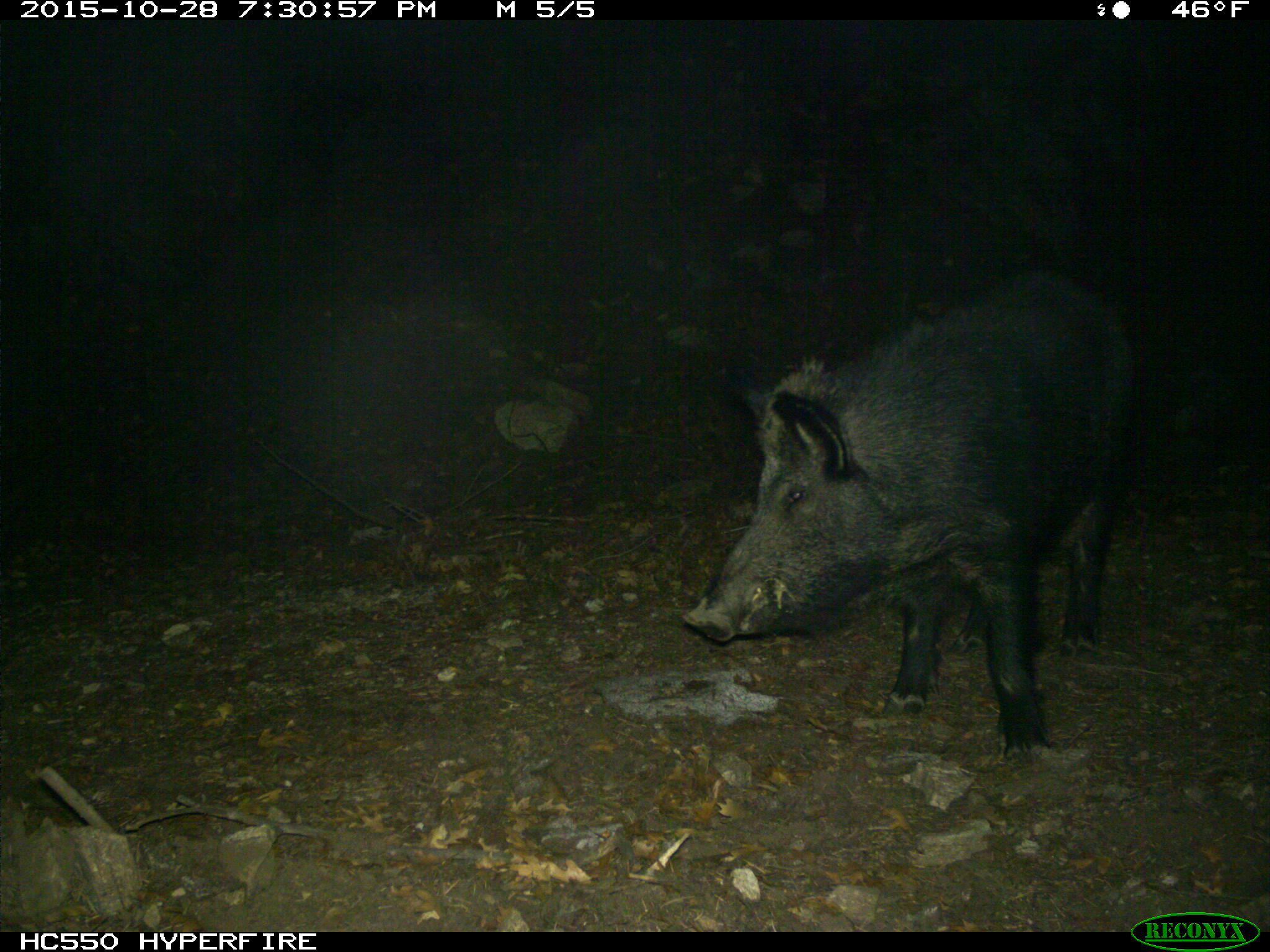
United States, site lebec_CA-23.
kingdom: Animalia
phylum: Chordata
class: Mammalia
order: Artiodactyla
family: Suidae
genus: Sus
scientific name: Sus scrofa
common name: wild boar